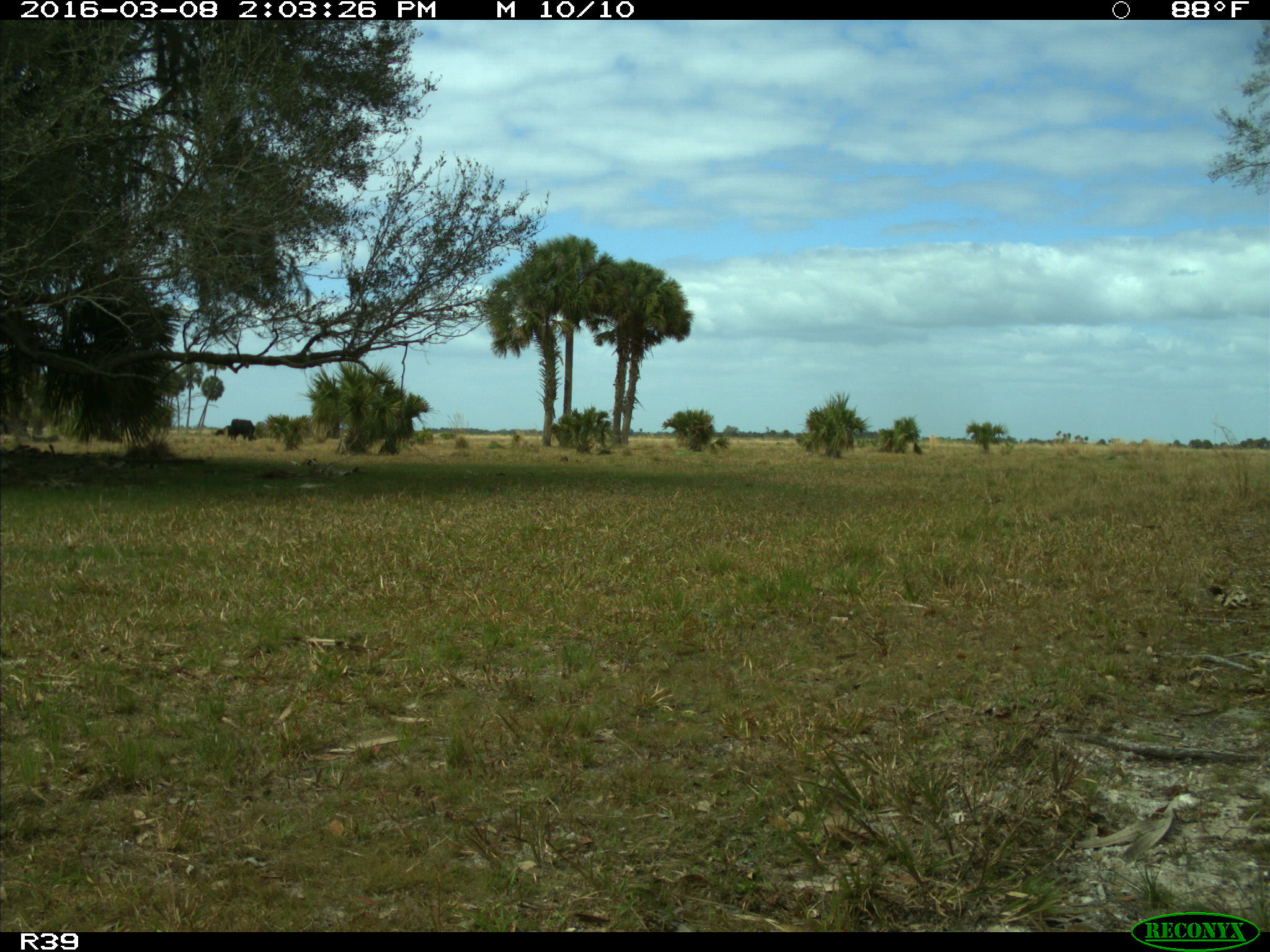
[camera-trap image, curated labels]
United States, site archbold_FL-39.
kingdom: Animalia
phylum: Chordata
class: Mammalia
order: Artiodactyla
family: Bovidae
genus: Bos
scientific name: Bos taurus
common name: domestic cow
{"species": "Bos taurus (domestic cow)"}